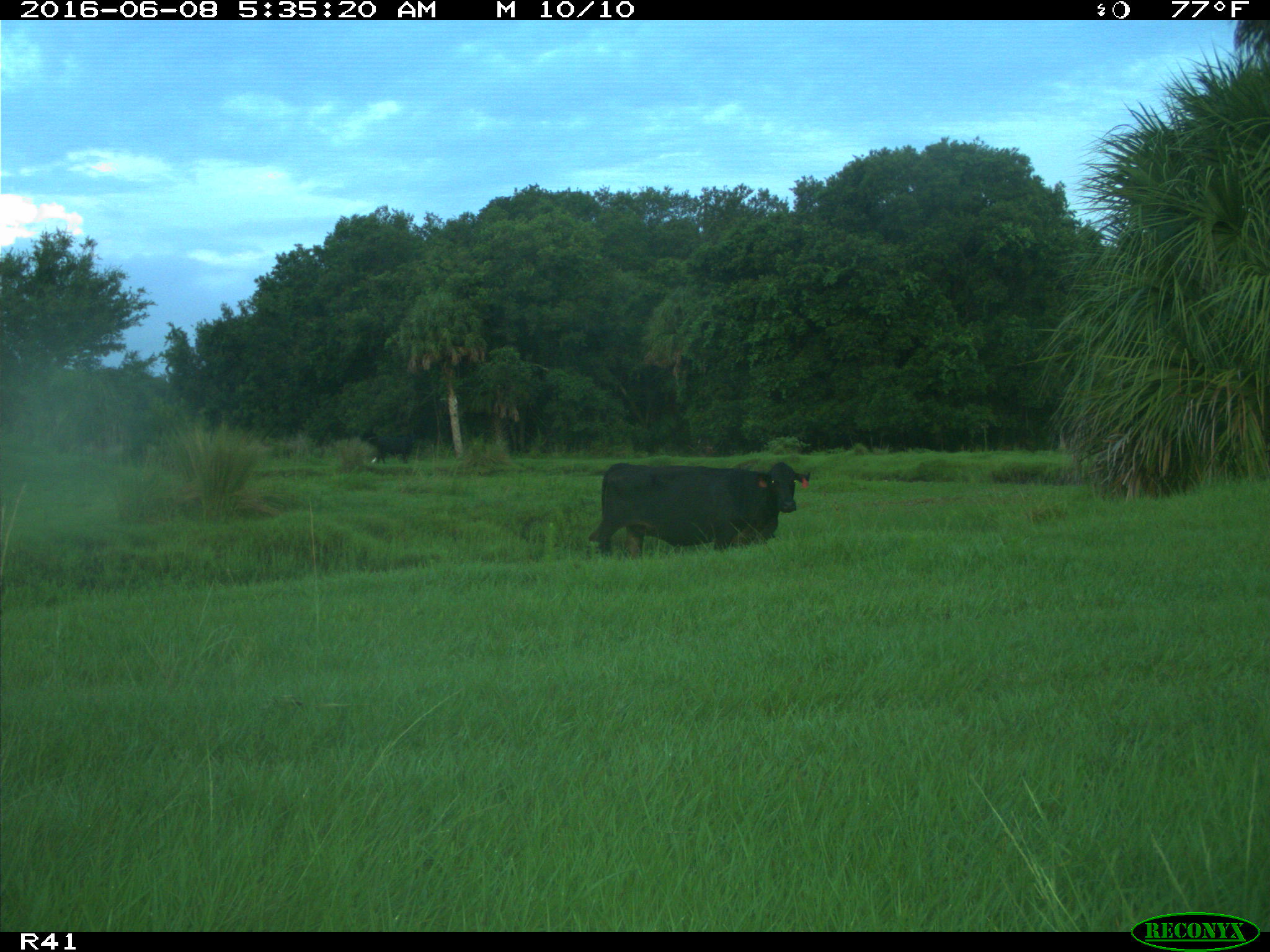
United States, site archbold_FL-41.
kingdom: Animalia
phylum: Chordata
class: Mammalia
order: Artiodactyla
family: Bovidae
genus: Bos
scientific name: Bos taurus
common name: domestic cow